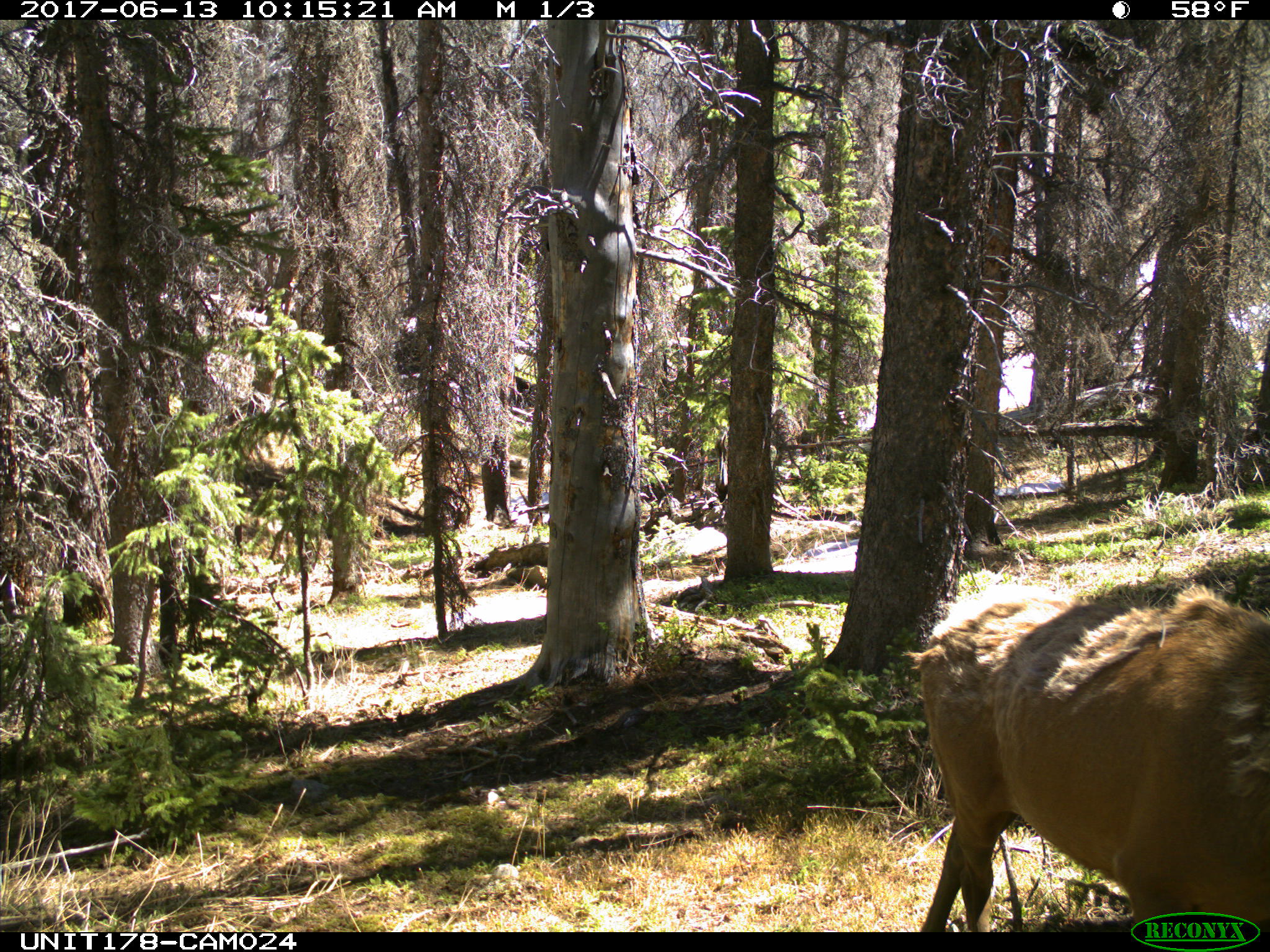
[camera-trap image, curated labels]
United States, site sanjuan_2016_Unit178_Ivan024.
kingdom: Animalia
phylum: Chordata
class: Mammalia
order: Artiodactyla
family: Cervidae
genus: Cervus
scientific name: Cervus elaphus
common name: red deer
Cervus elaphus (red deer).